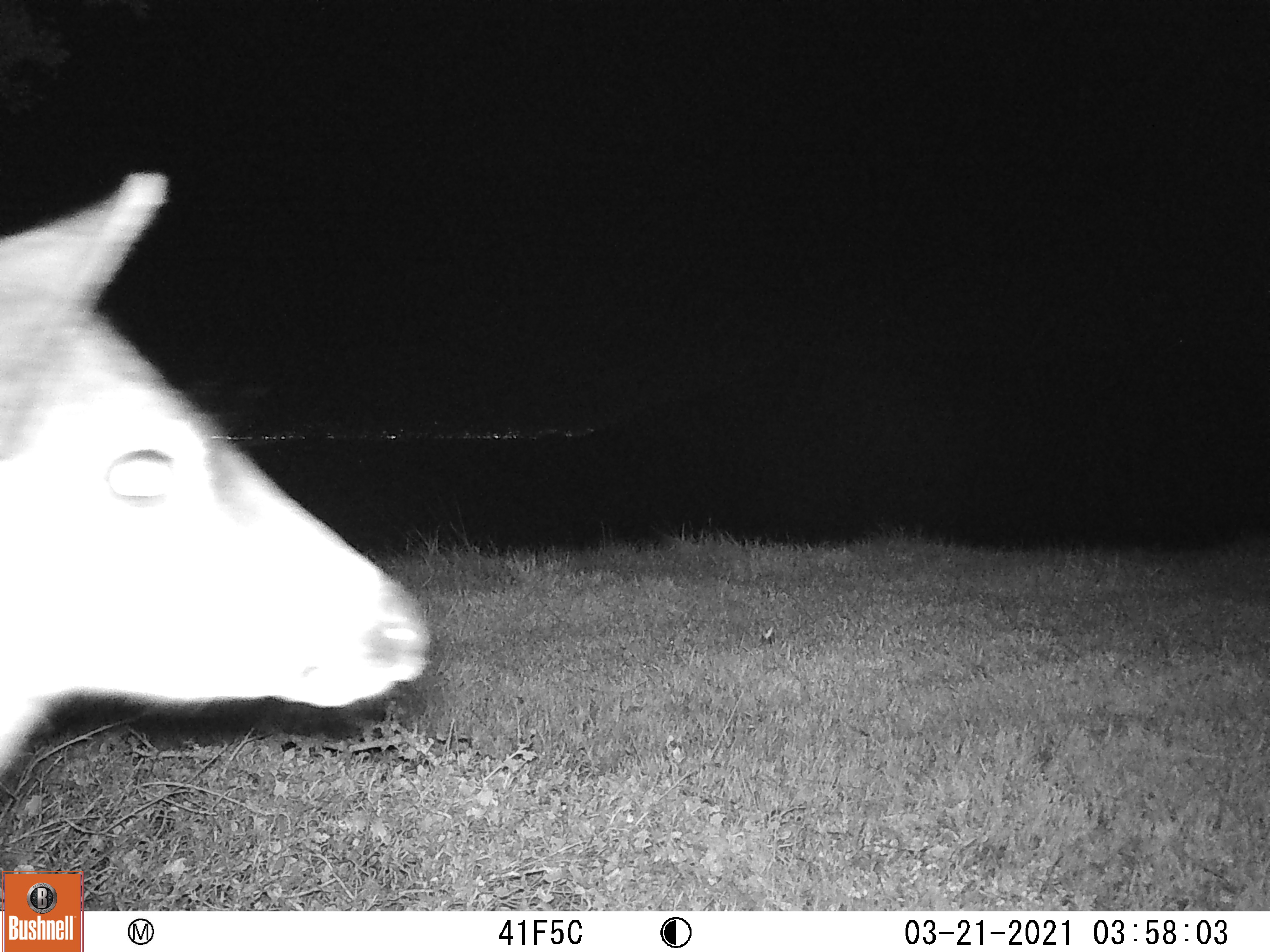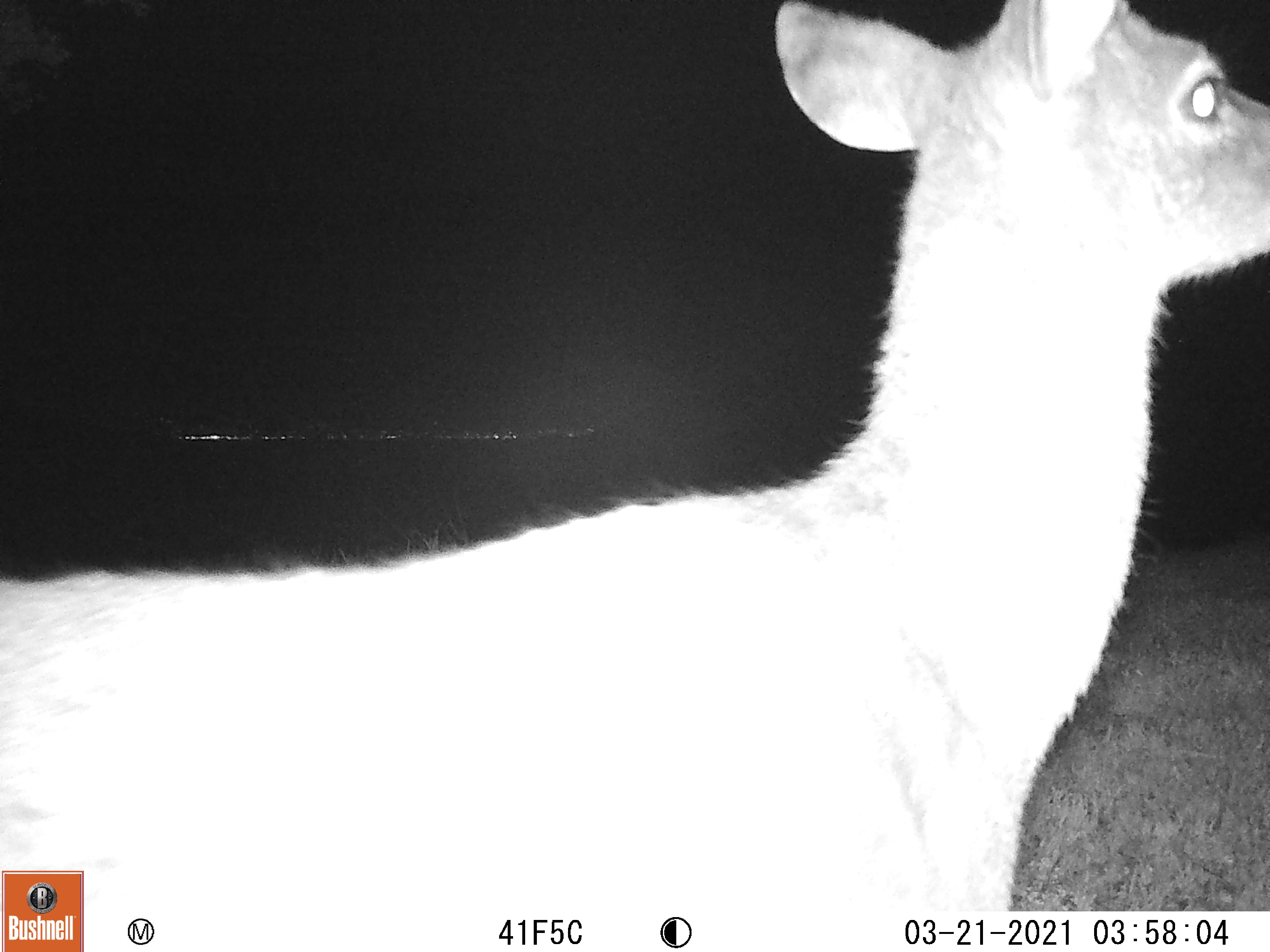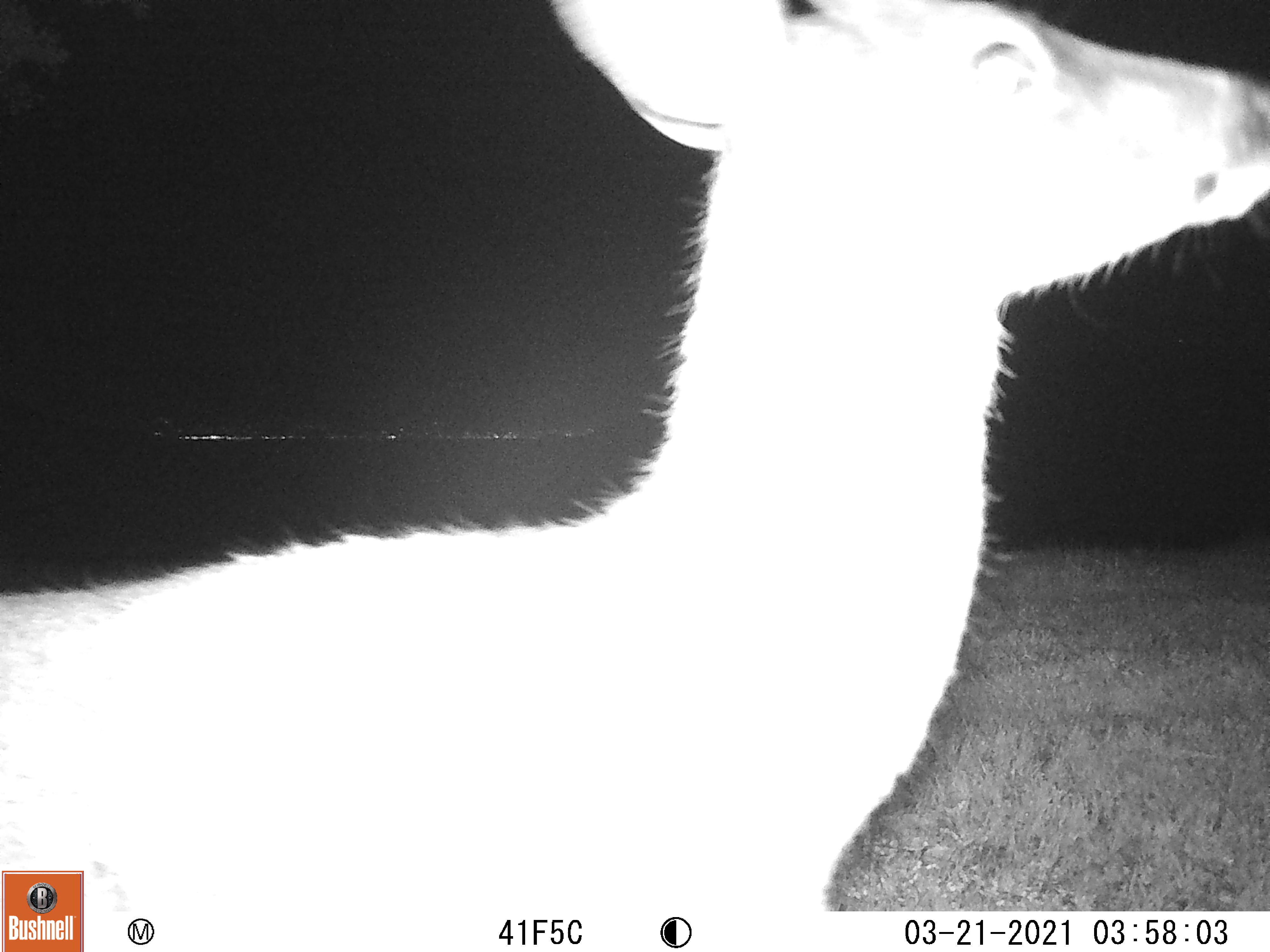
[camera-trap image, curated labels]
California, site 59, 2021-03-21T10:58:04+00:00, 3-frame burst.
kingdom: Animalia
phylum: Chordata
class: Mammalia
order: Artiodactyla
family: Cervidae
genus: Odocoileus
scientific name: Odocoileus hemionus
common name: mule deer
Mule deer (Odocoileus hemionus).